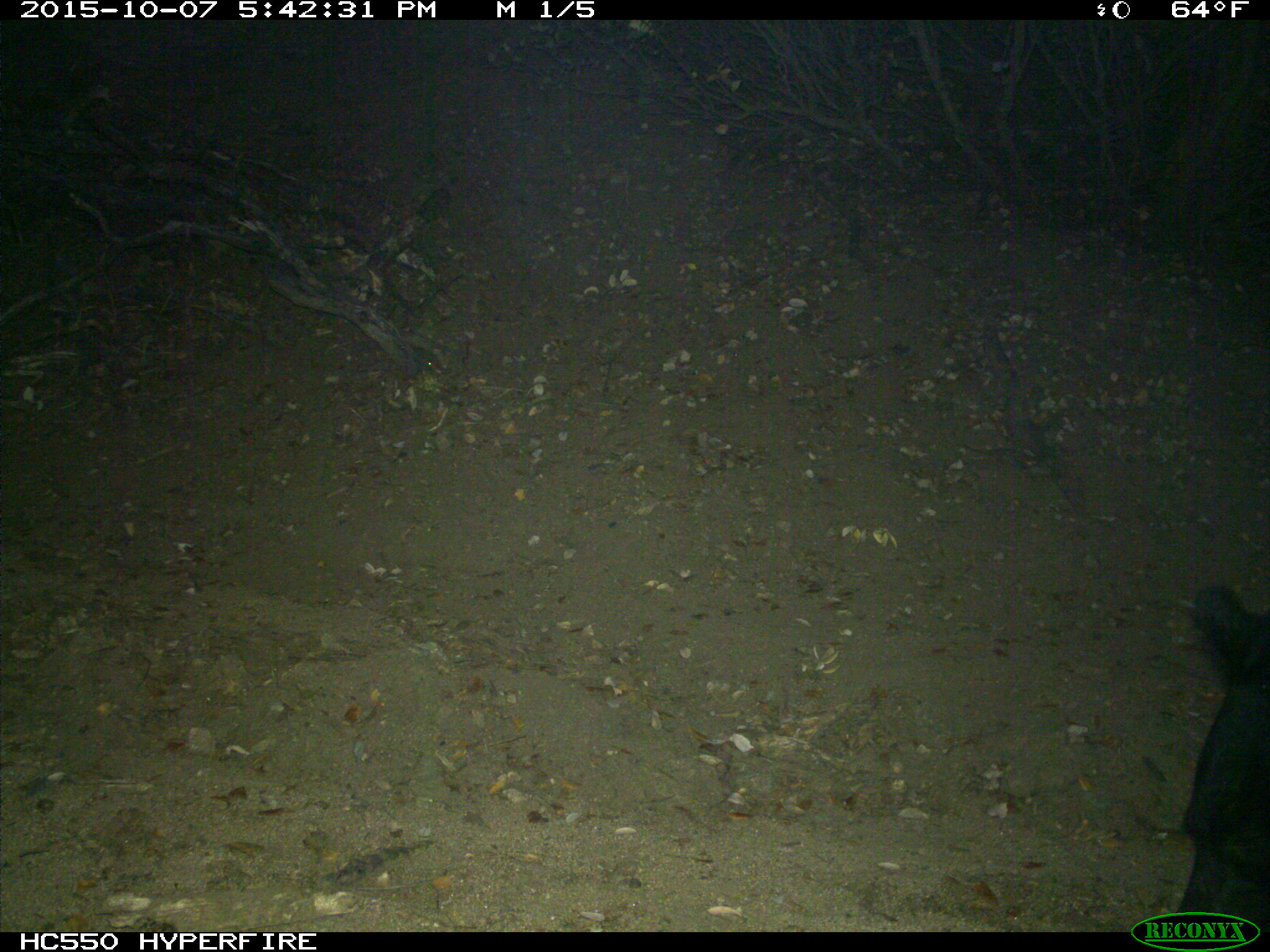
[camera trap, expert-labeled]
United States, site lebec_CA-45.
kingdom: Animalia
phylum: Chordata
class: Mammalia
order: Carnivora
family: Ursidae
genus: Ursus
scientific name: Ursus americanus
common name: american black bear